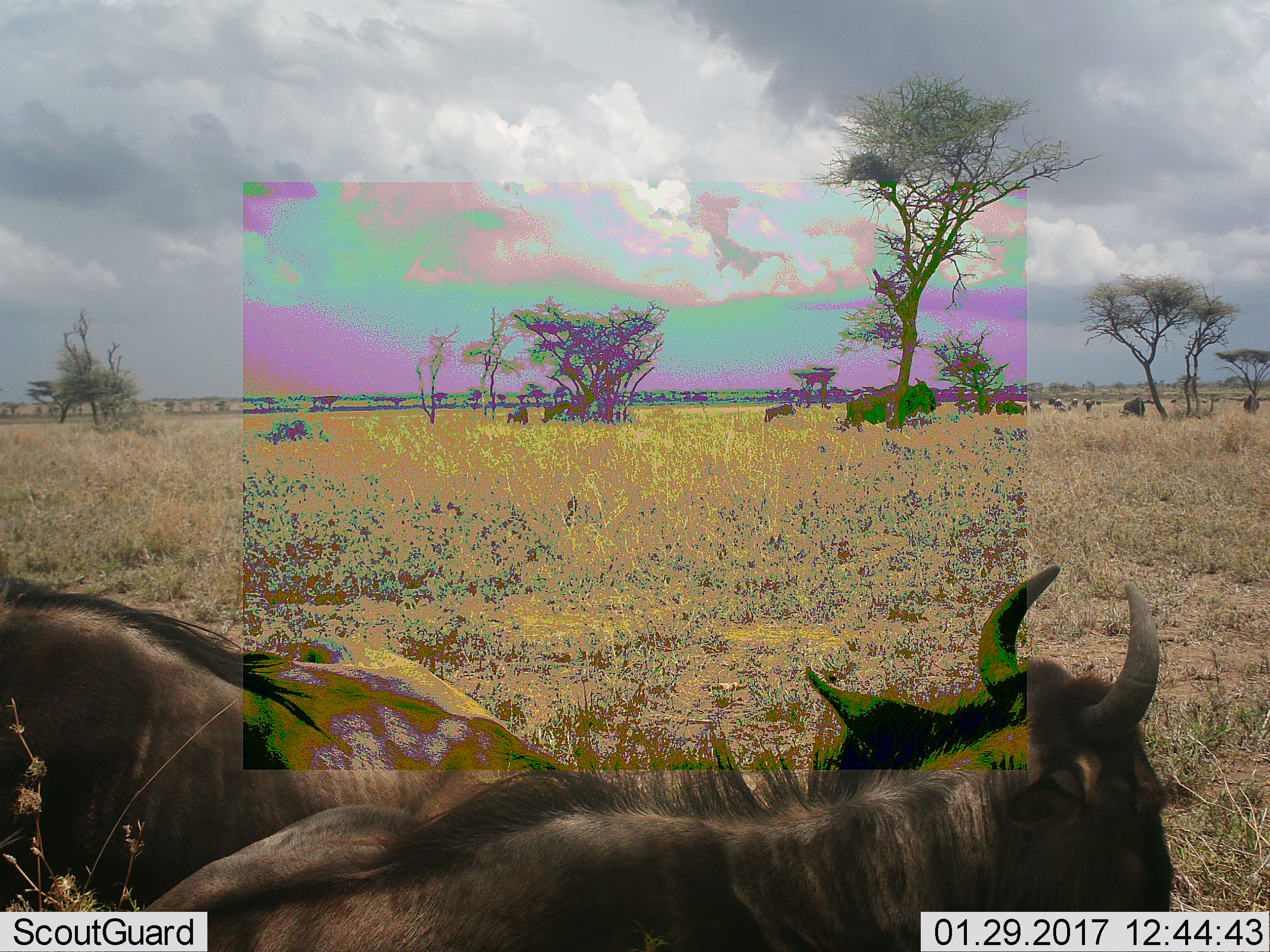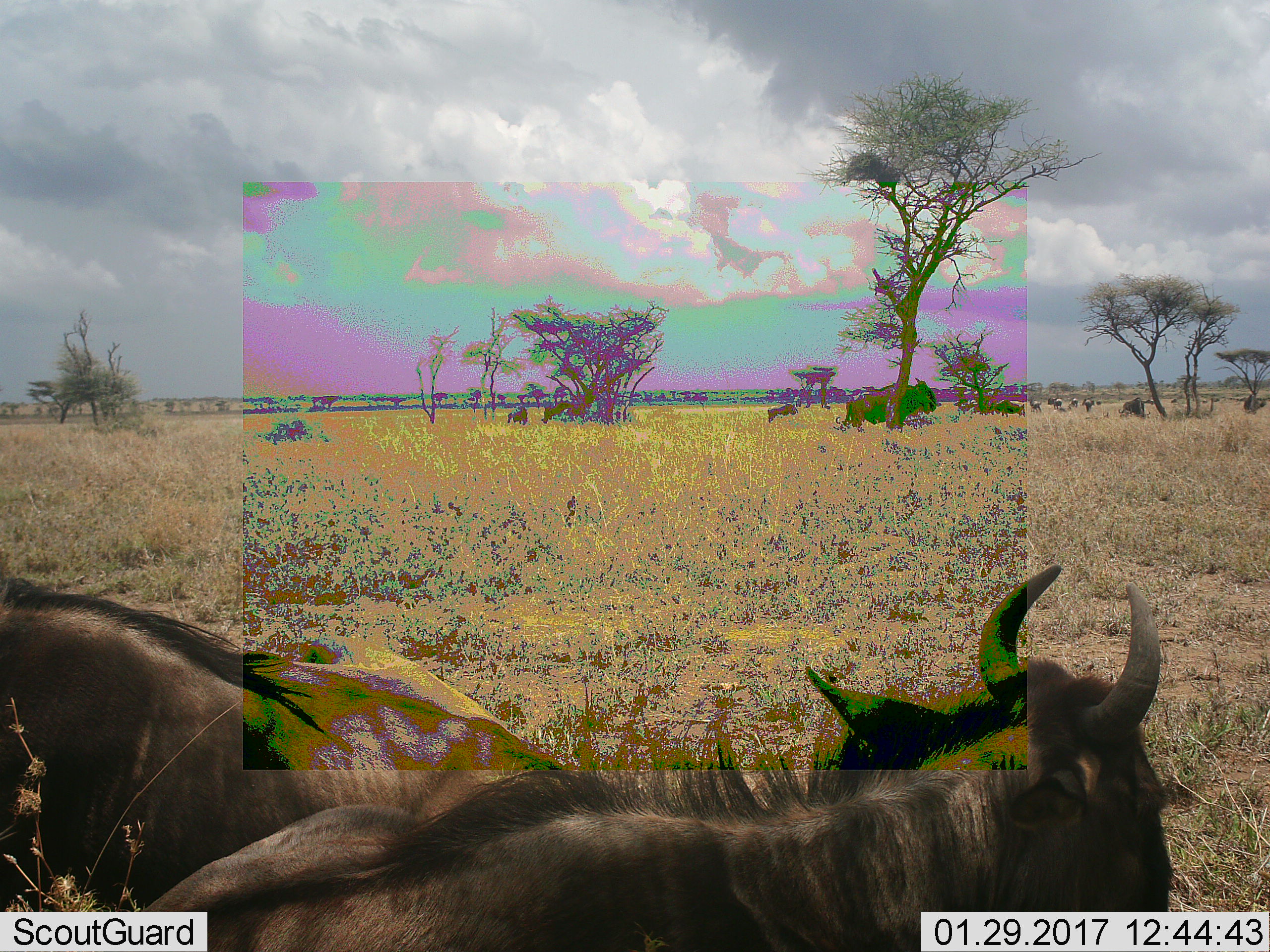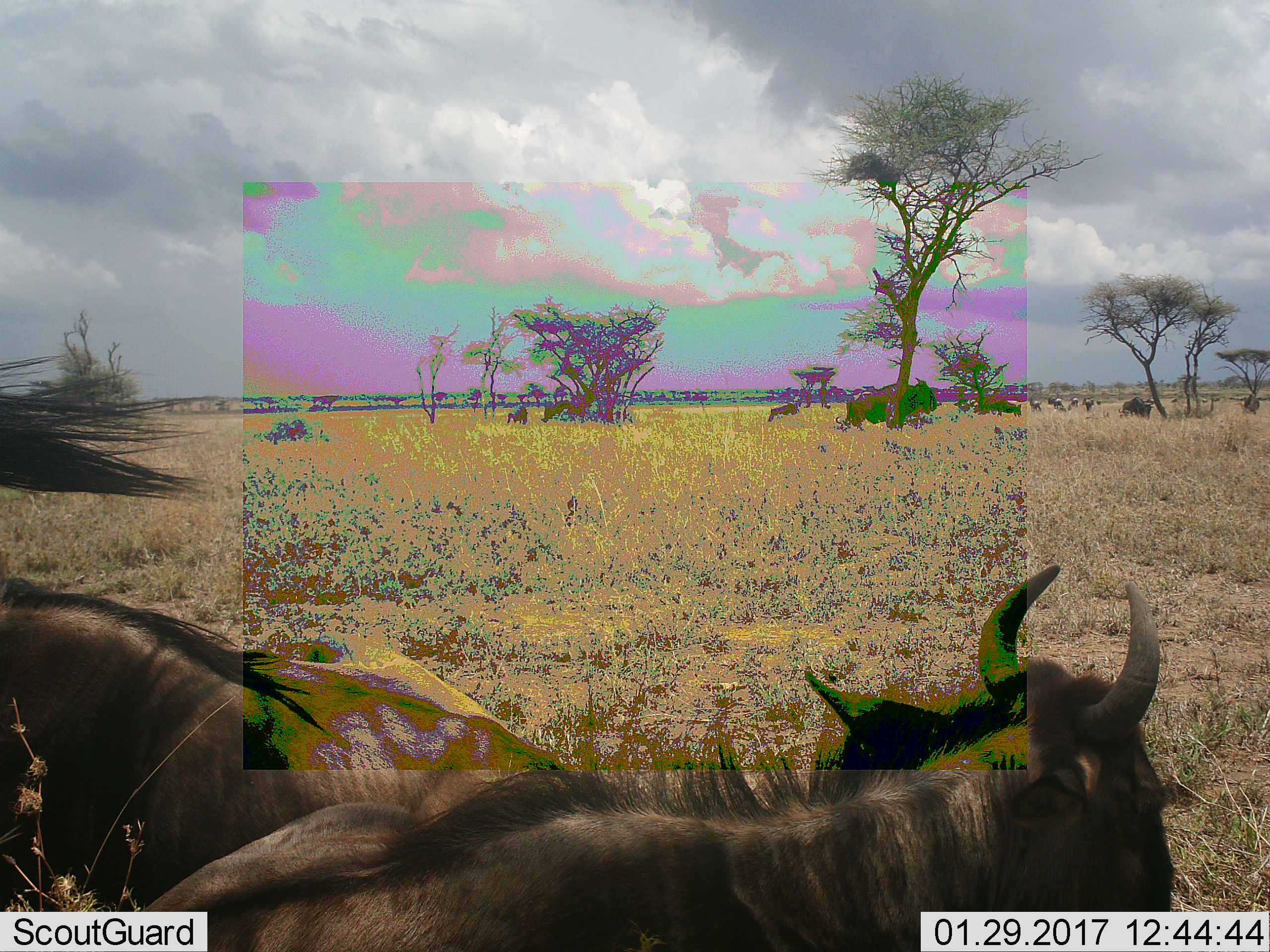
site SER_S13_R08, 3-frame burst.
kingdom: Animalia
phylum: Chordata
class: Mammalia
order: Artiodactyla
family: Bovidae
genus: Connochaetes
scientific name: Connochaetes taurinus taurinus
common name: blue wildebeest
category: wildebeestblue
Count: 11-50.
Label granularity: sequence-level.